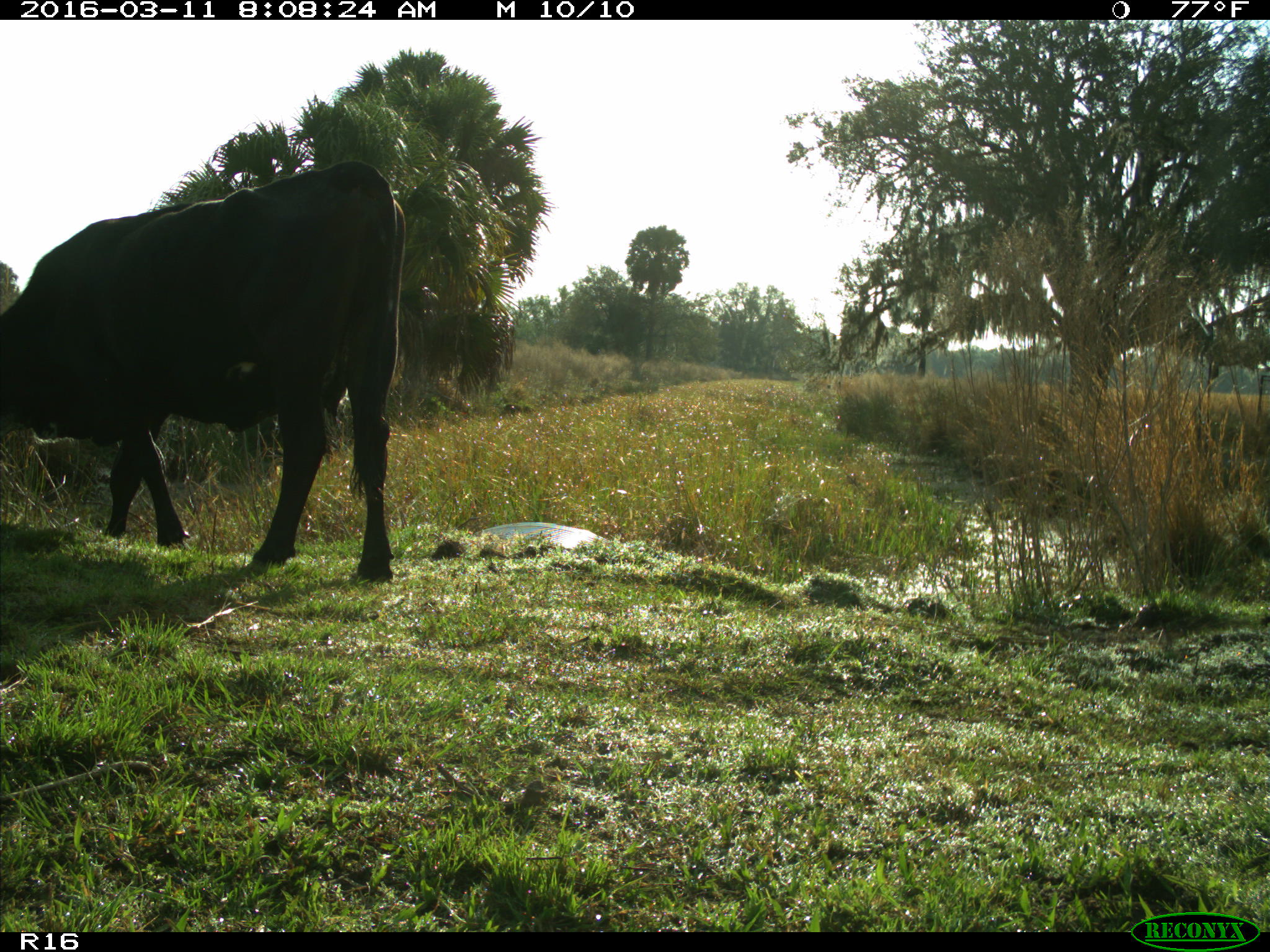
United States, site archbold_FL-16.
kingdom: Animalia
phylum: Chordata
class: Mammalia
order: Artiodactyla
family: Bovidae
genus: Bos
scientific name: Bos taurus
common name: domestic cow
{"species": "Bos taurus (domestic cow)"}